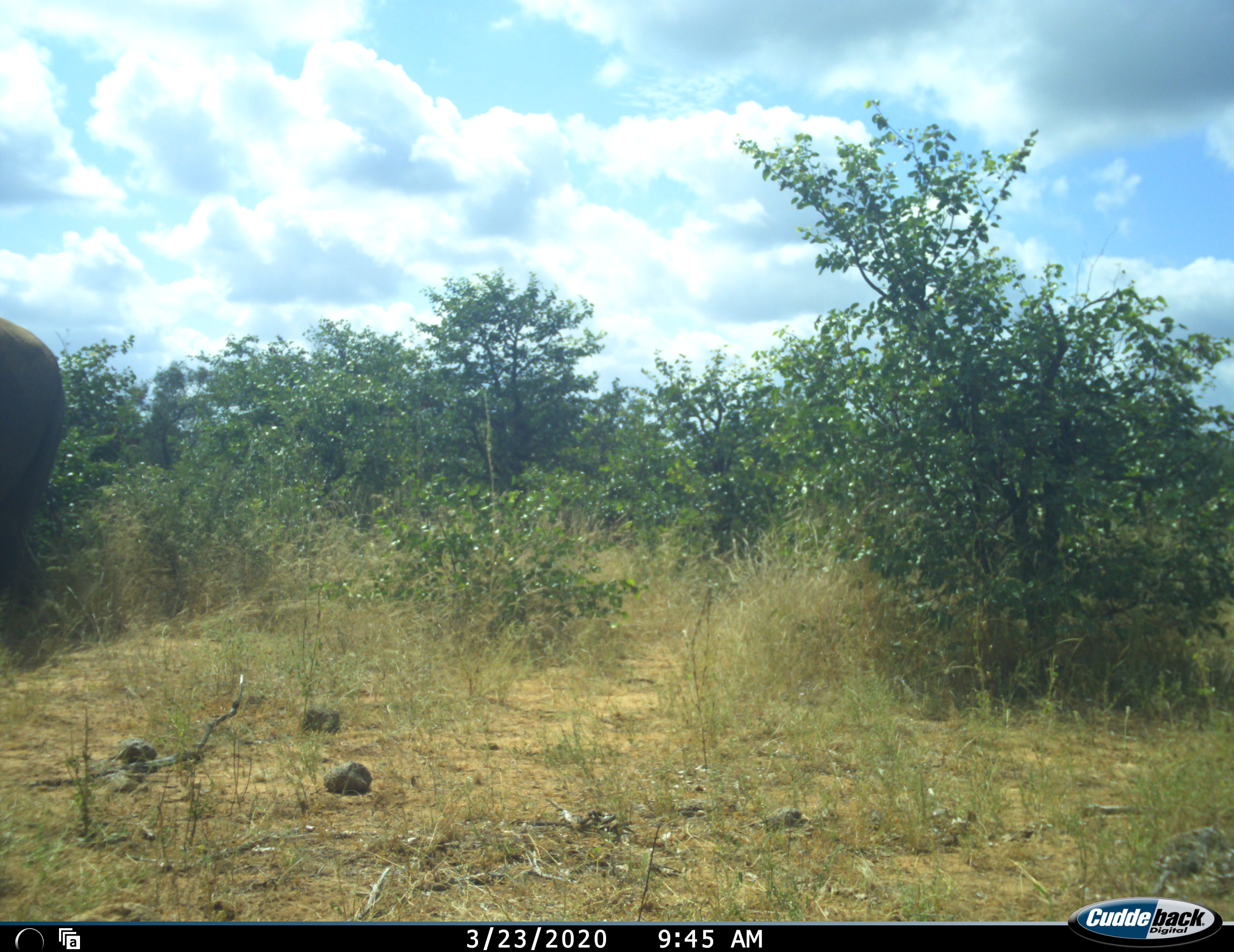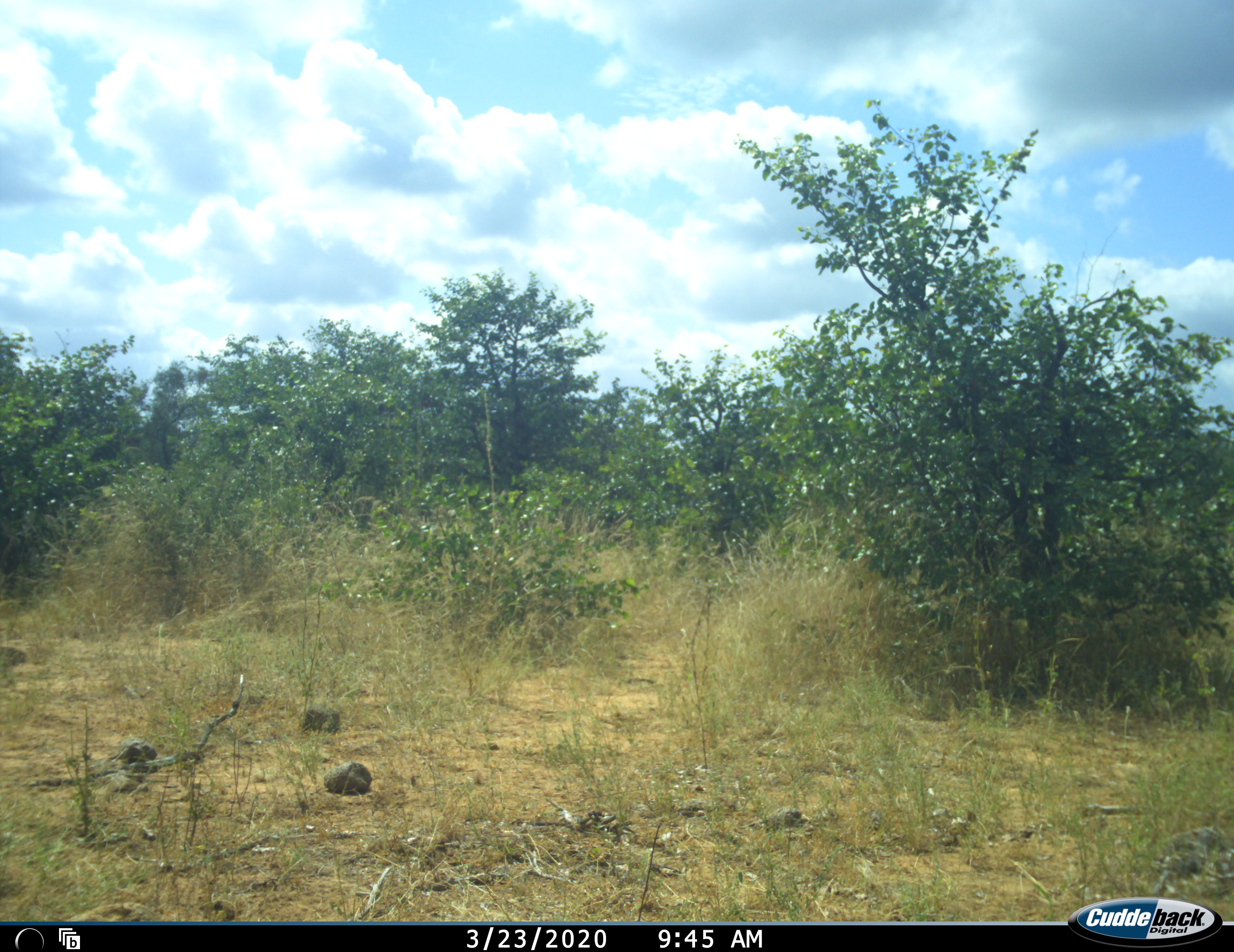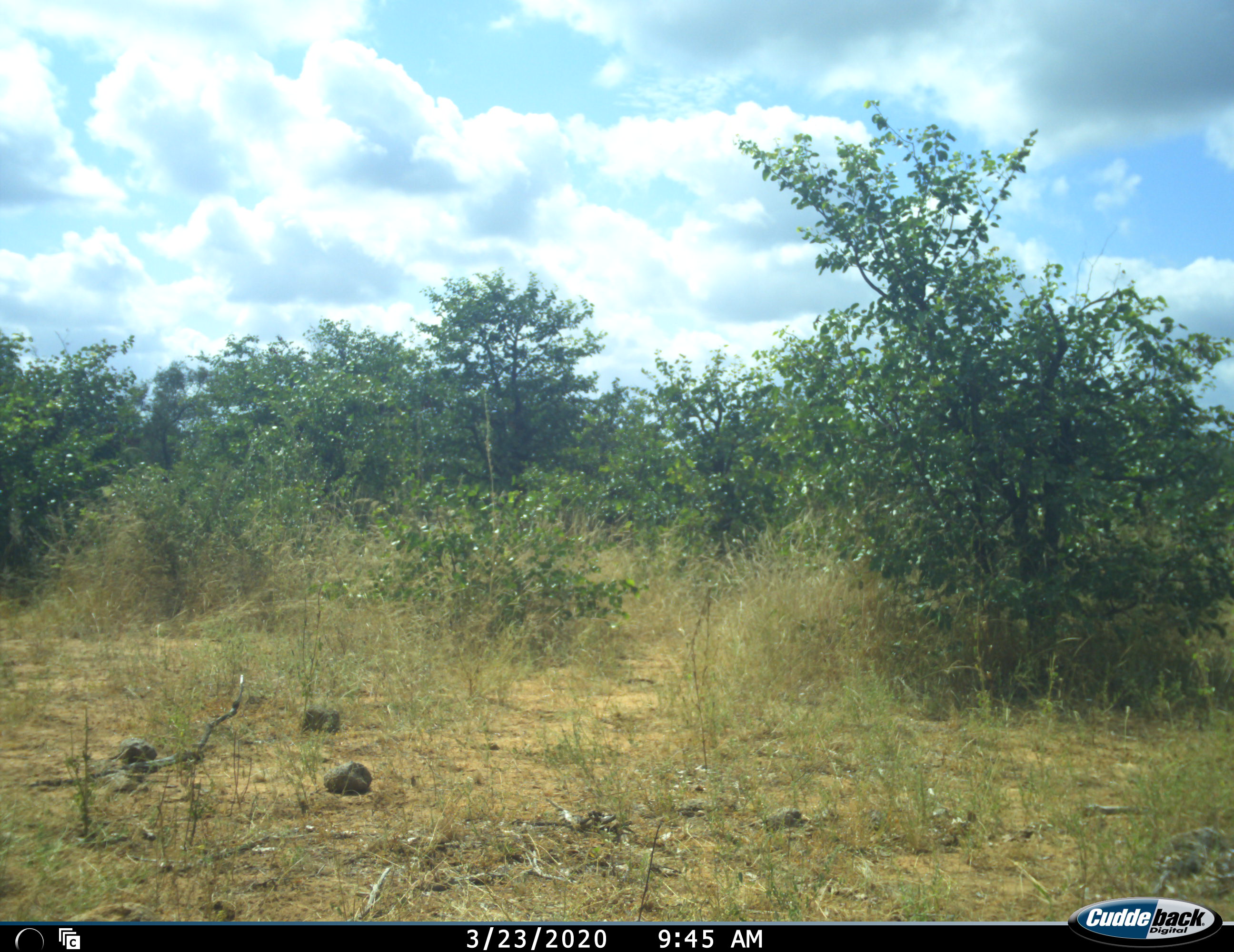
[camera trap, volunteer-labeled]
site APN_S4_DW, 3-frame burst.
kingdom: Animalia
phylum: Chordata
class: Mammalia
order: Proboscidea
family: Elephantidae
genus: Loxodonta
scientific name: Loxodonta africana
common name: african bush elephant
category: elephant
Elephant (african bush elephant) (Loxodonta africana), count 1. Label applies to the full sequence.